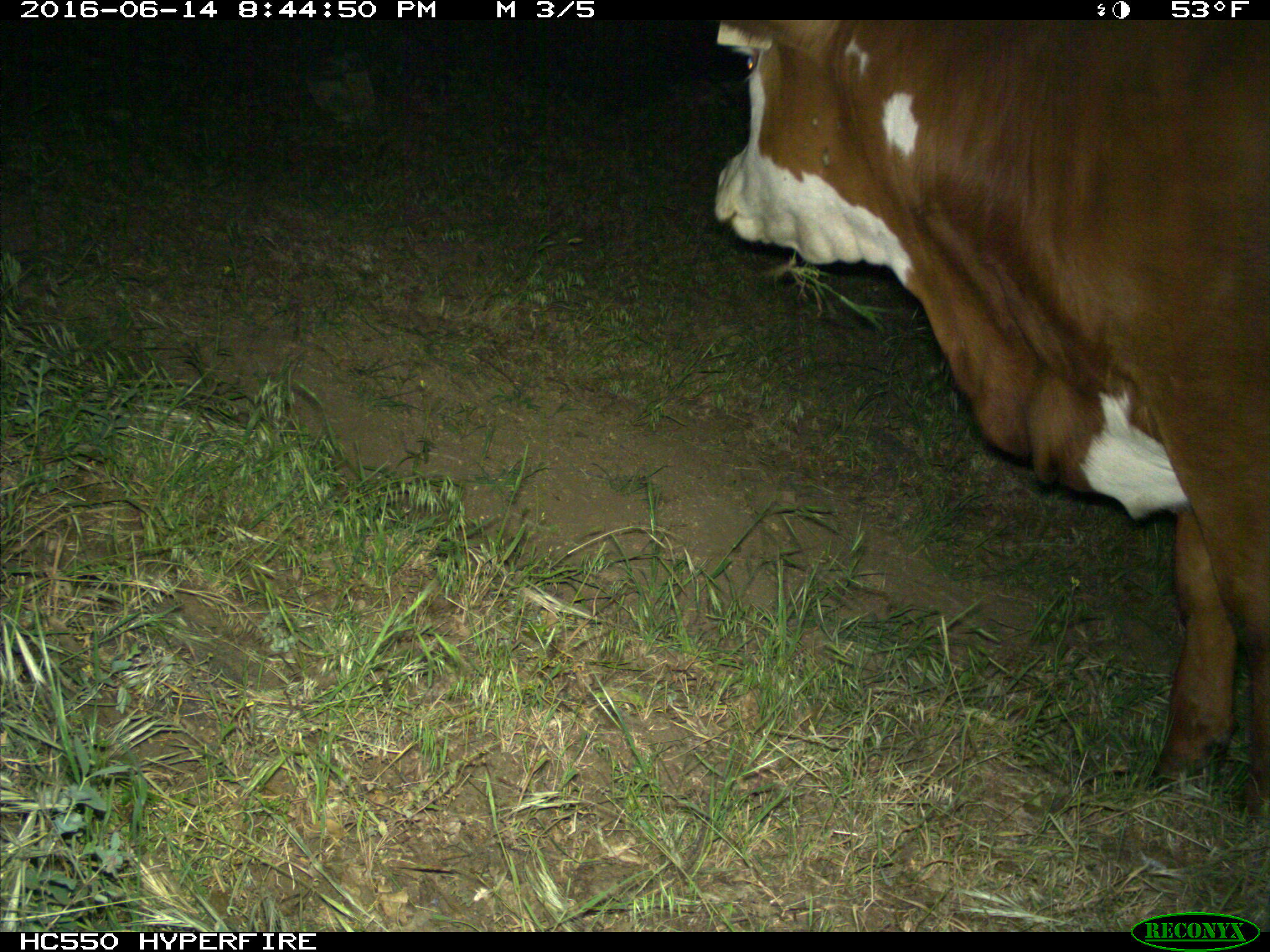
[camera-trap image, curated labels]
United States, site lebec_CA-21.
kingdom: Animalia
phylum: Chordata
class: Mammalia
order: Artiodactyla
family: Bovidae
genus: Bos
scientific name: Bos taurus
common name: domestic cow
Bos taurus (domestic cow).